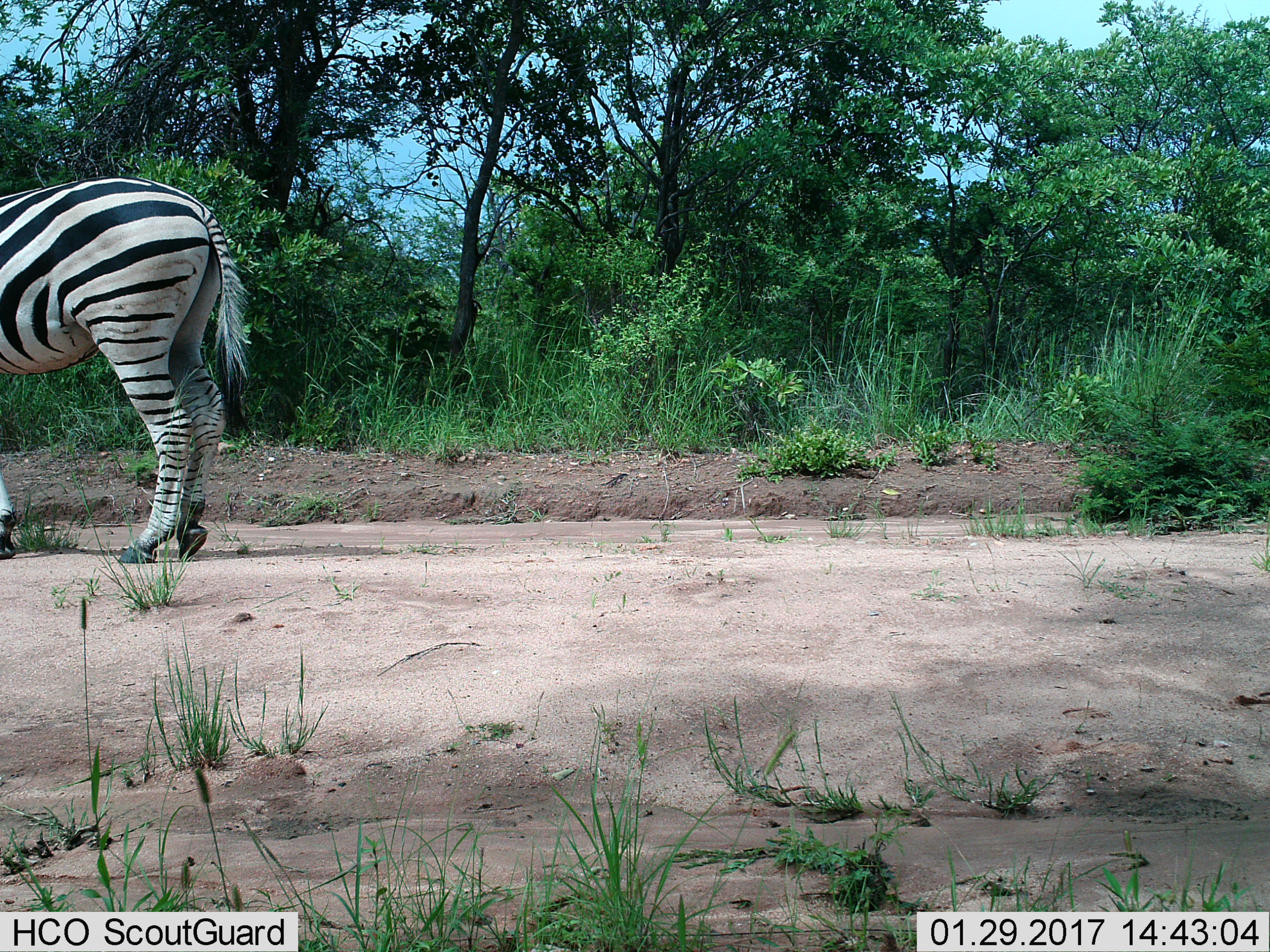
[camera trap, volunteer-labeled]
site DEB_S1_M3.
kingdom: Animalia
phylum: Chordata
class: Mammalia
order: Perissodactyla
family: Equidae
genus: Equus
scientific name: Equus quagga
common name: plains zebra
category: zebraplains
Zebraplains (plains zebra) (Equus quagga), count 1. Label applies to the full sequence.